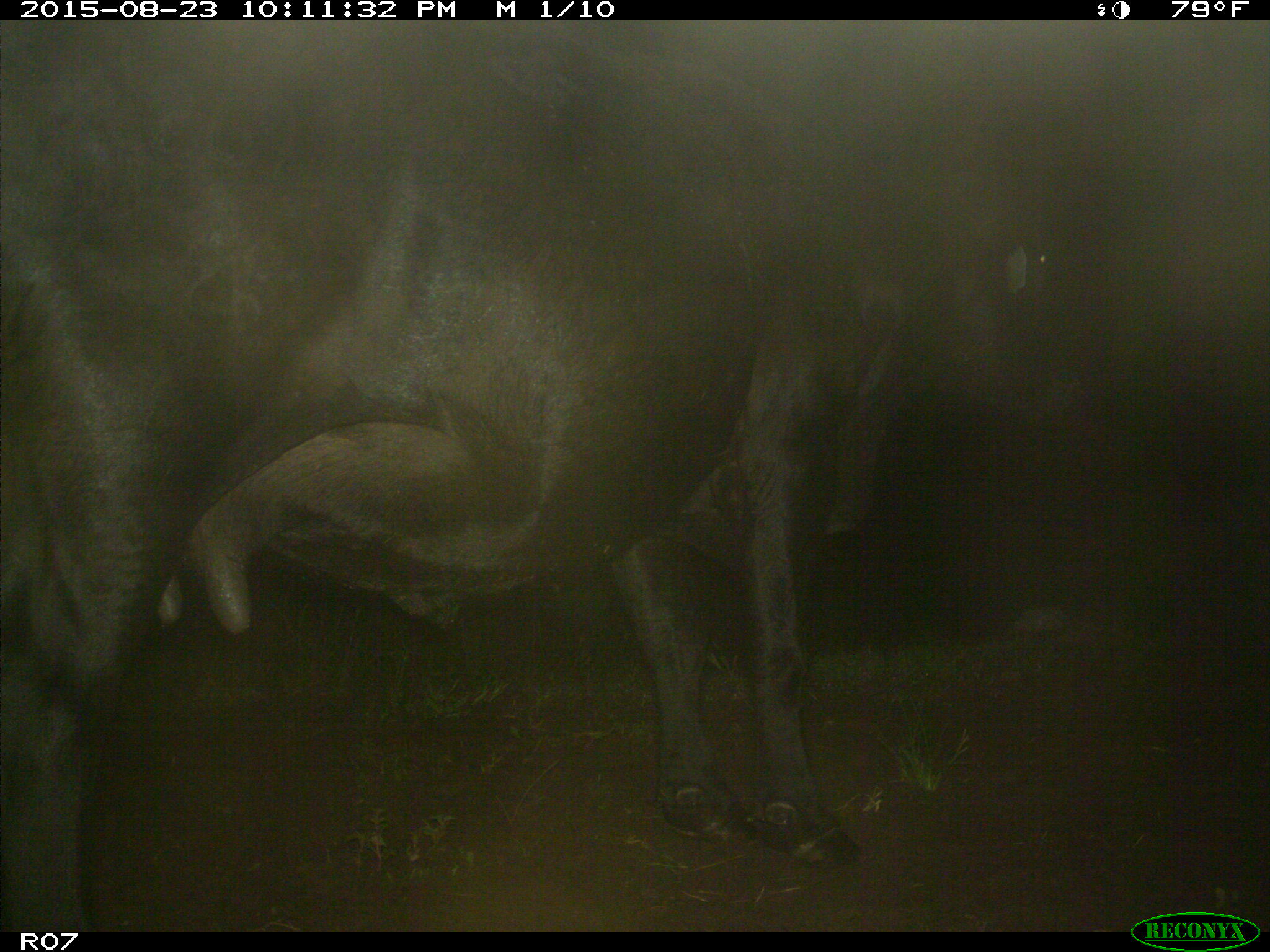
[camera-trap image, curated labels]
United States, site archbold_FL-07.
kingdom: Animalia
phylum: Chordata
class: Mammalia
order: Artiodactyla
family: Bovidae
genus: Bos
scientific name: Bos taurus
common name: domestic cow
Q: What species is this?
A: Bos taurus (domestic cow).